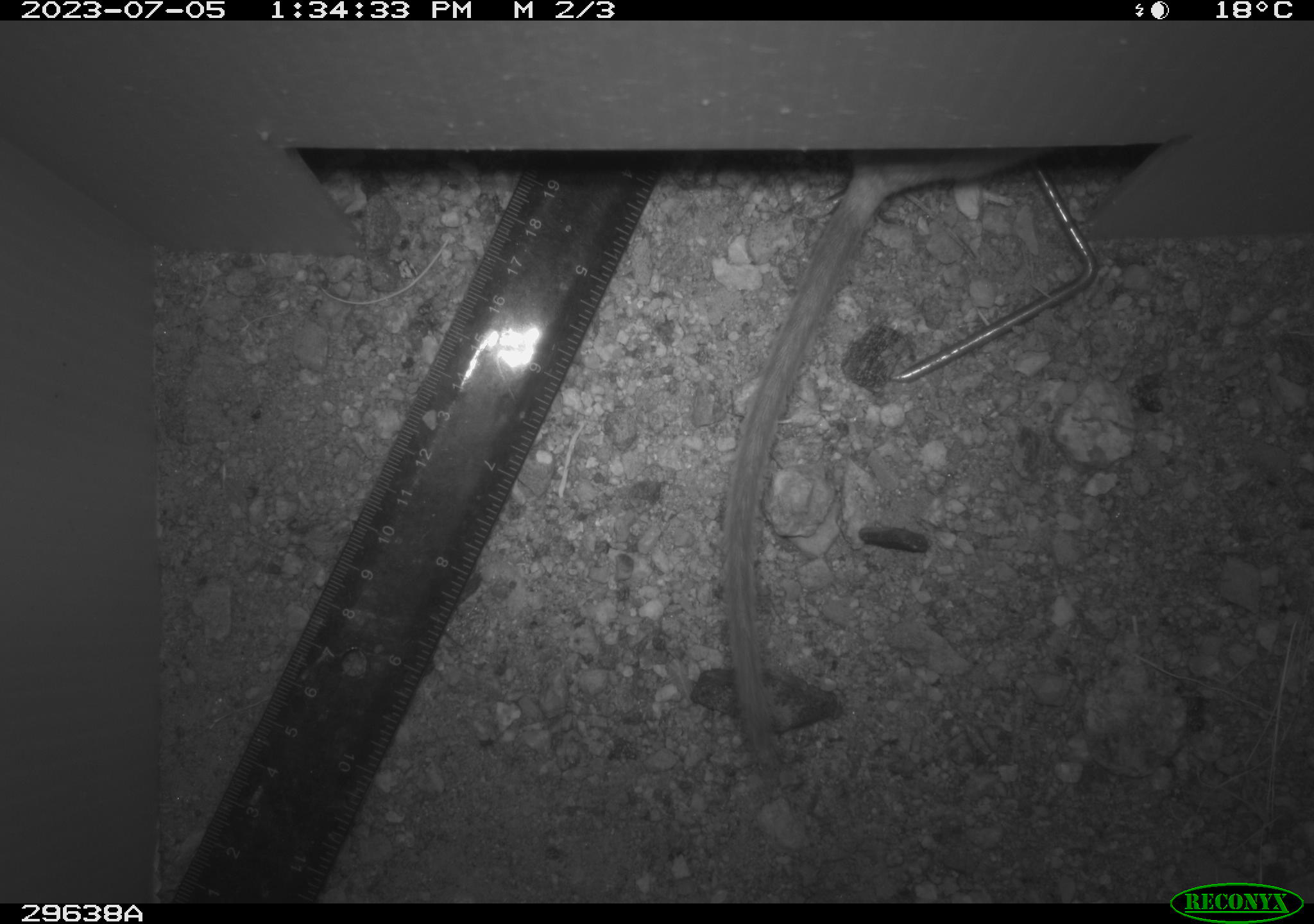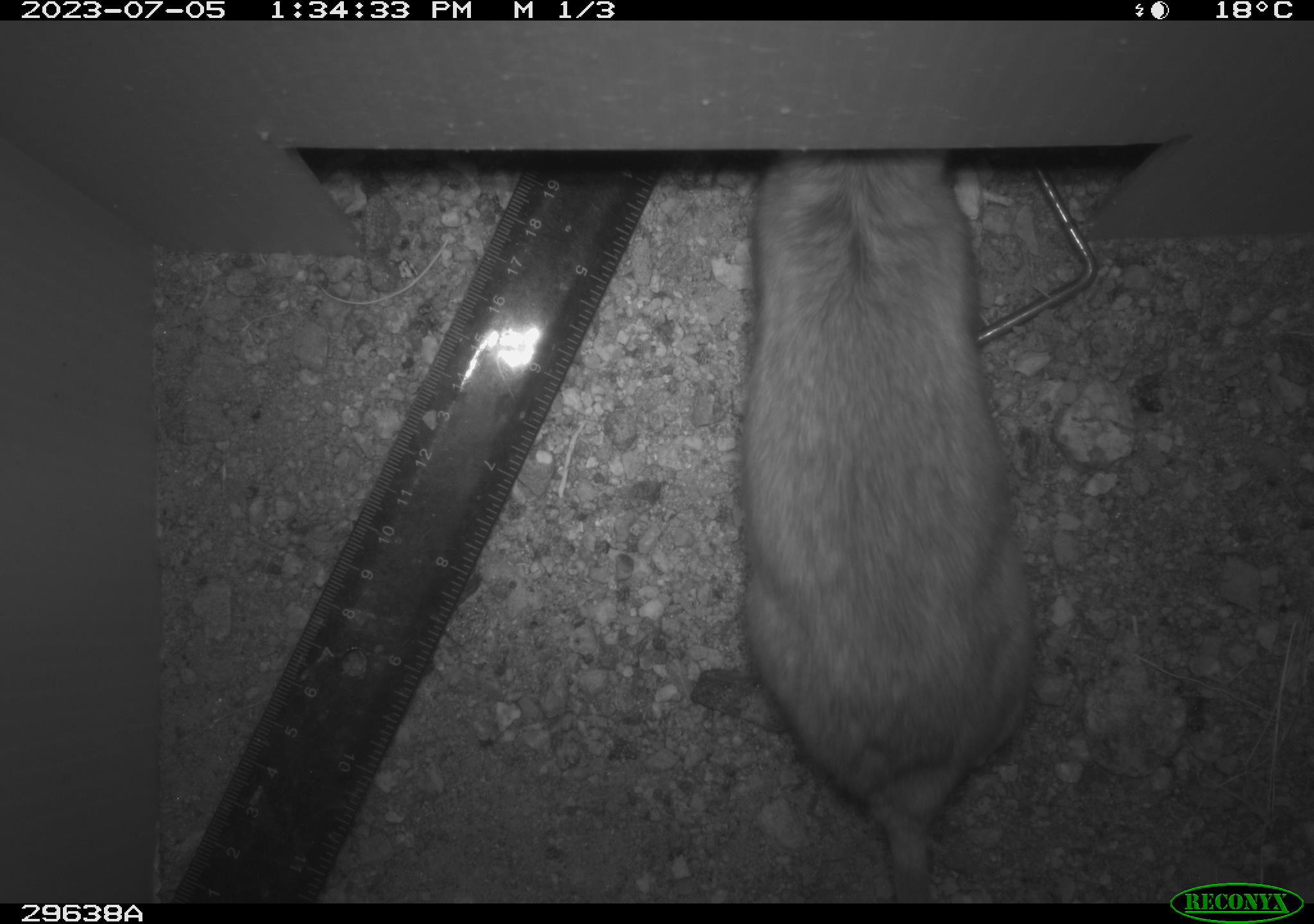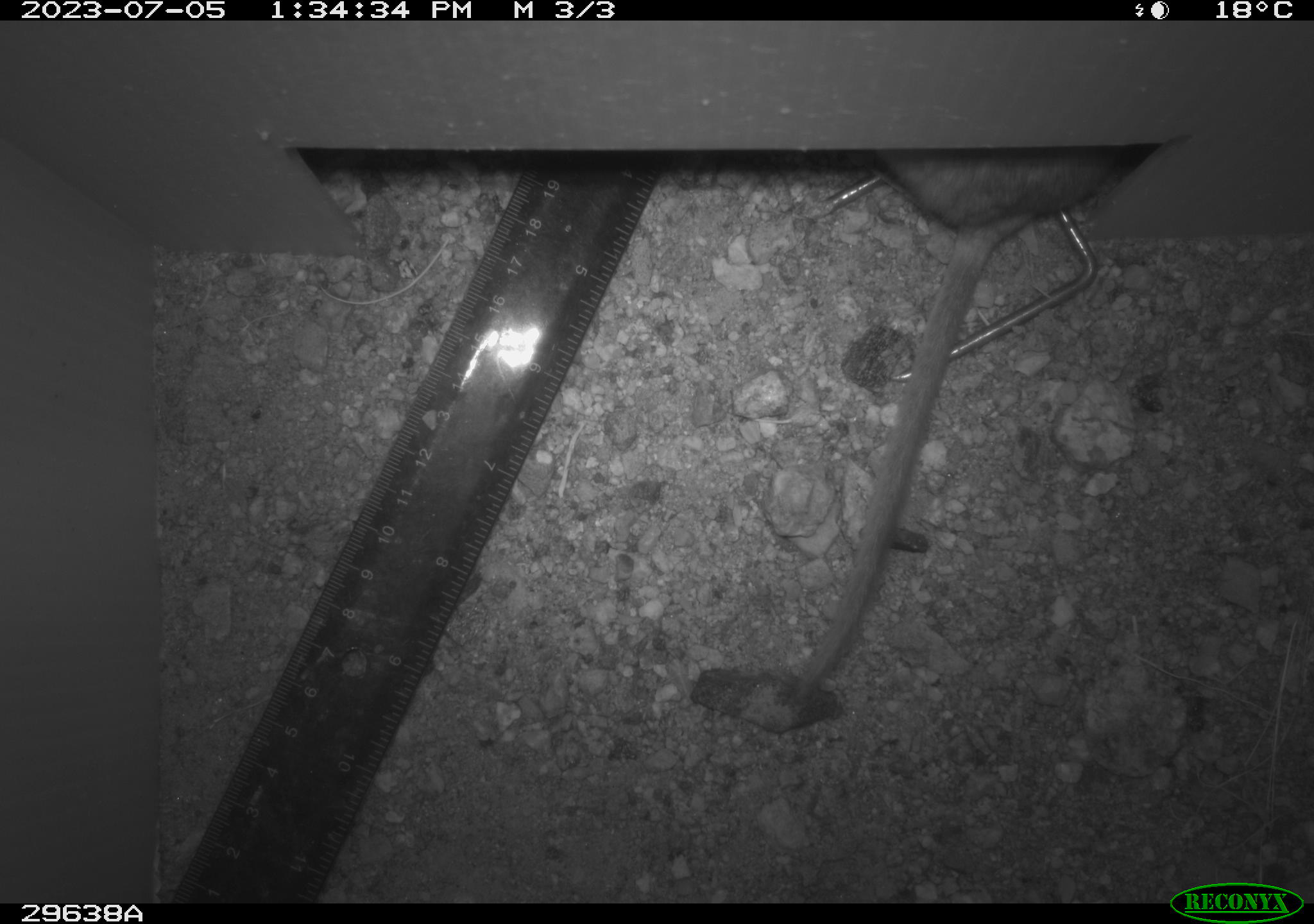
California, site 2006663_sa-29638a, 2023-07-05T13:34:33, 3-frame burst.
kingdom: Animalia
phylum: Chordata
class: Mammalia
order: Rodentia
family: Cricetidae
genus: Neotoma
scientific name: Neotoma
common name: pack rat or woodrat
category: neotoma species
Neotoma species (pack rat or woodrat) (Neotoma).